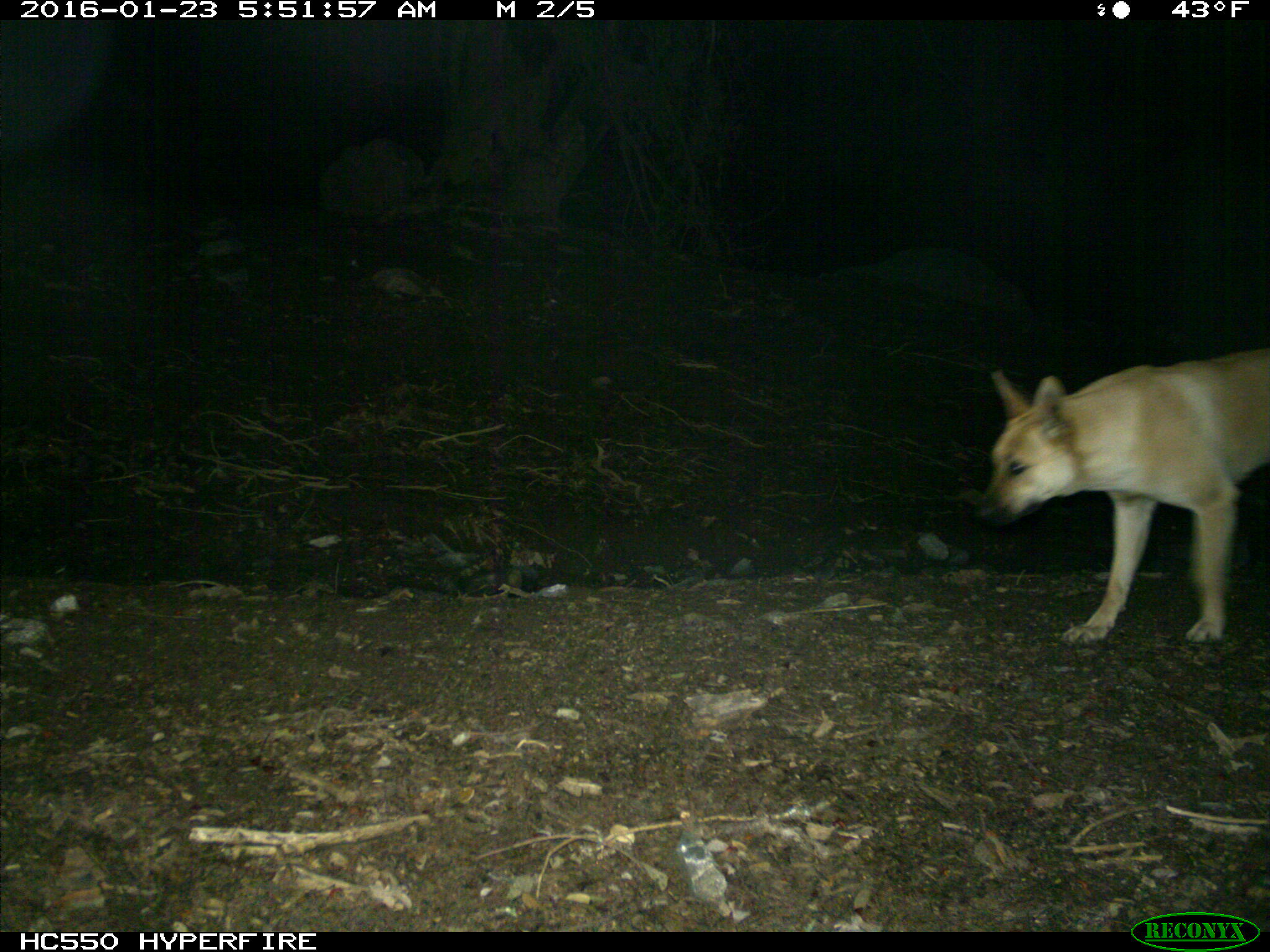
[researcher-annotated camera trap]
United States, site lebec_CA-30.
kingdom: Animalia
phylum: Chordata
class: Mammalia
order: Carnivora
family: Canidae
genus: Canis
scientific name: Canis familiaris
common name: domestic dog